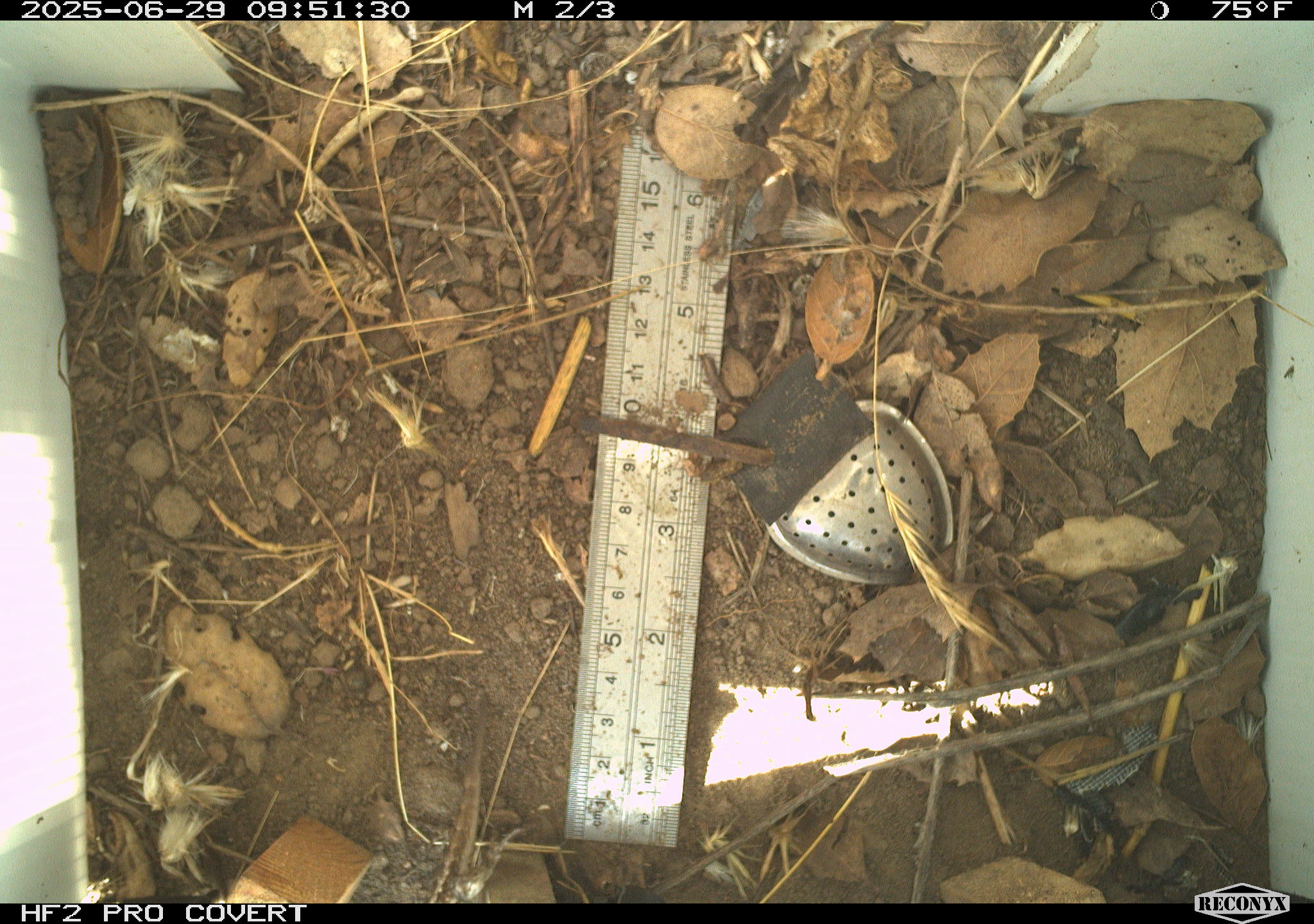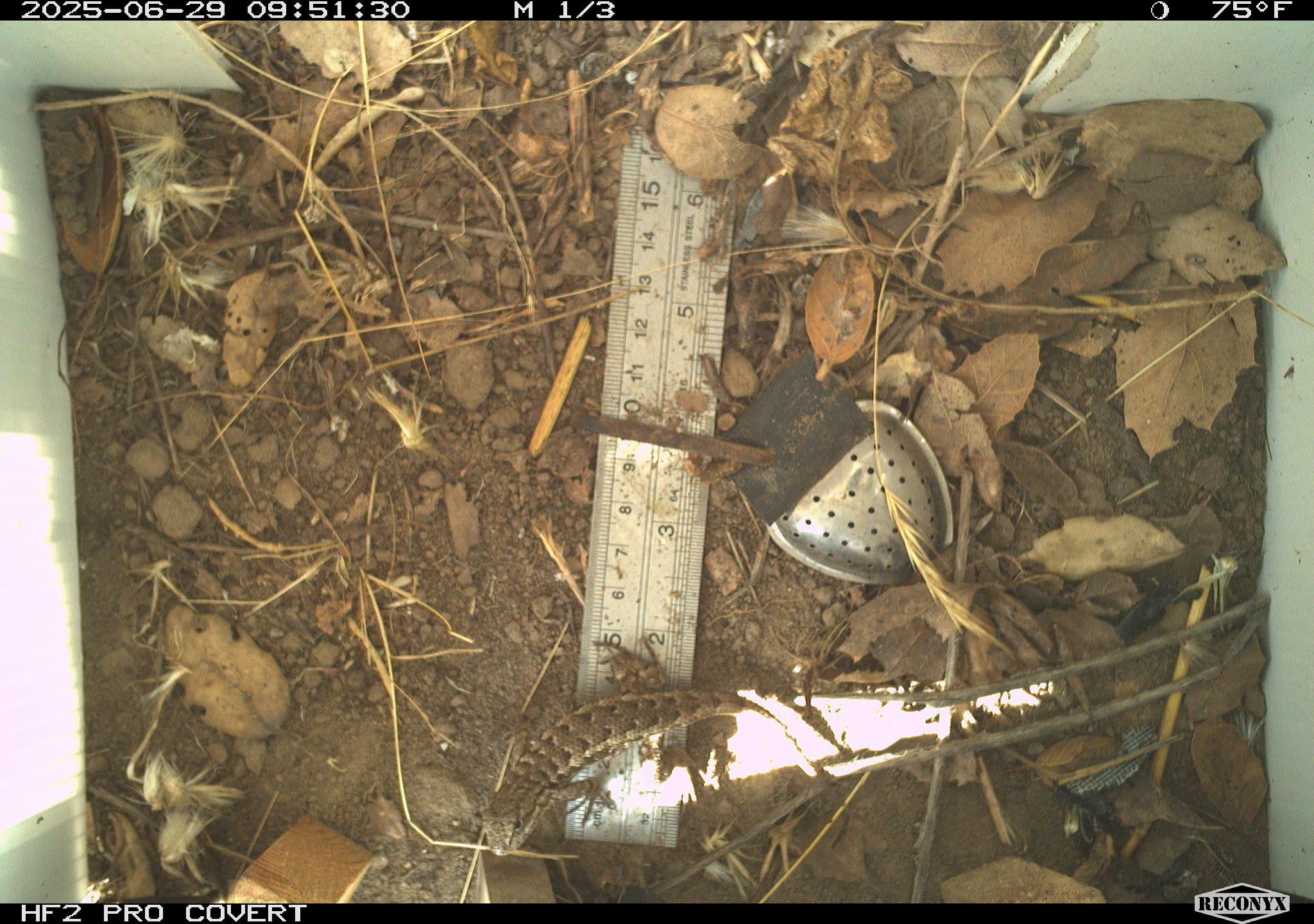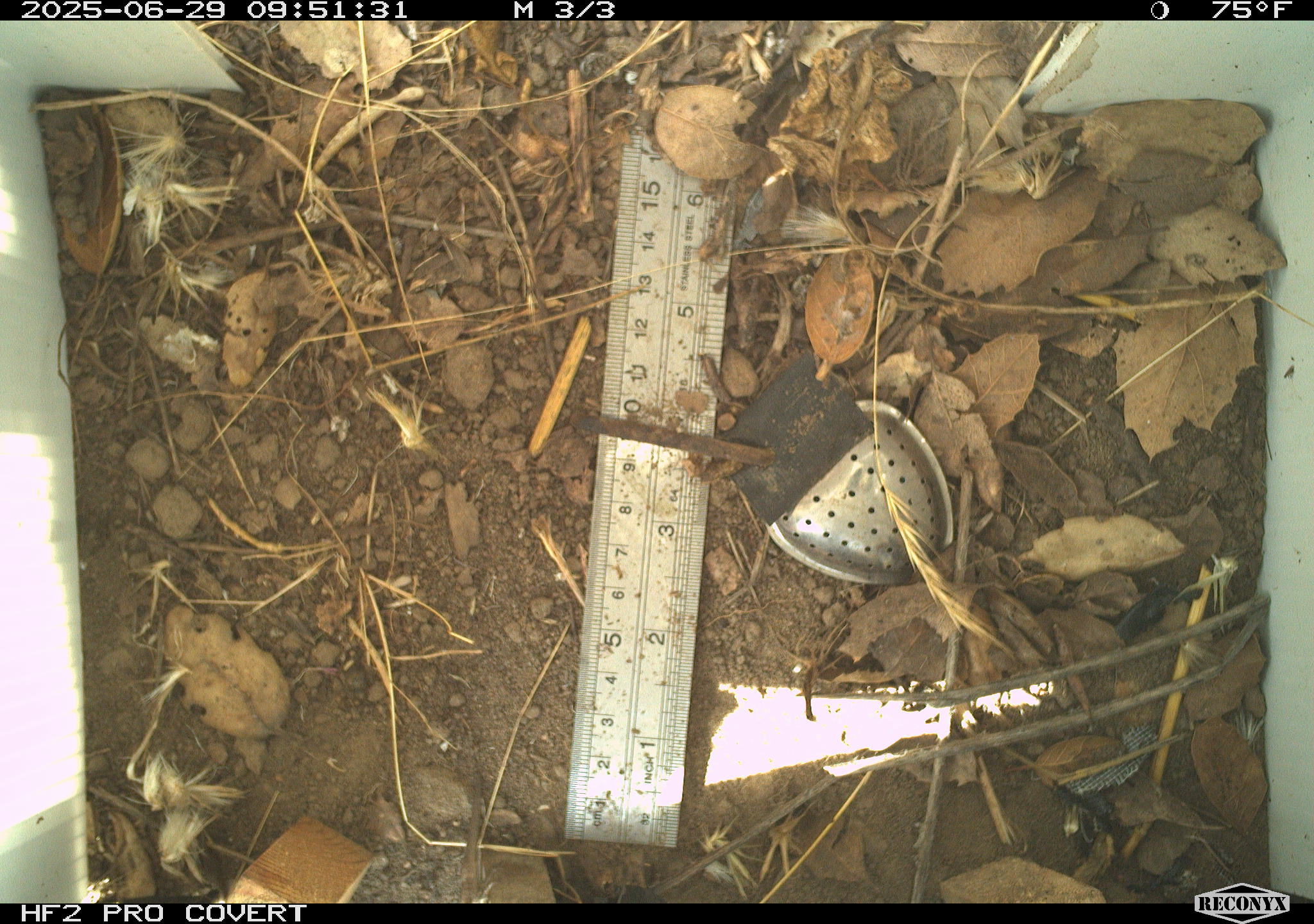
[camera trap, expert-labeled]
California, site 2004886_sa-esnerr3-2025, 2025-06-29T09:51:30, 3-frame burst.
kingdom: Animalia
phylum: Chordata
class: Reptilia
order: Squamata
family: Phrynosomatidae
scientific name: Phrynosomatidae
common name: north american spiny lizards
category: sceloporus/uta species